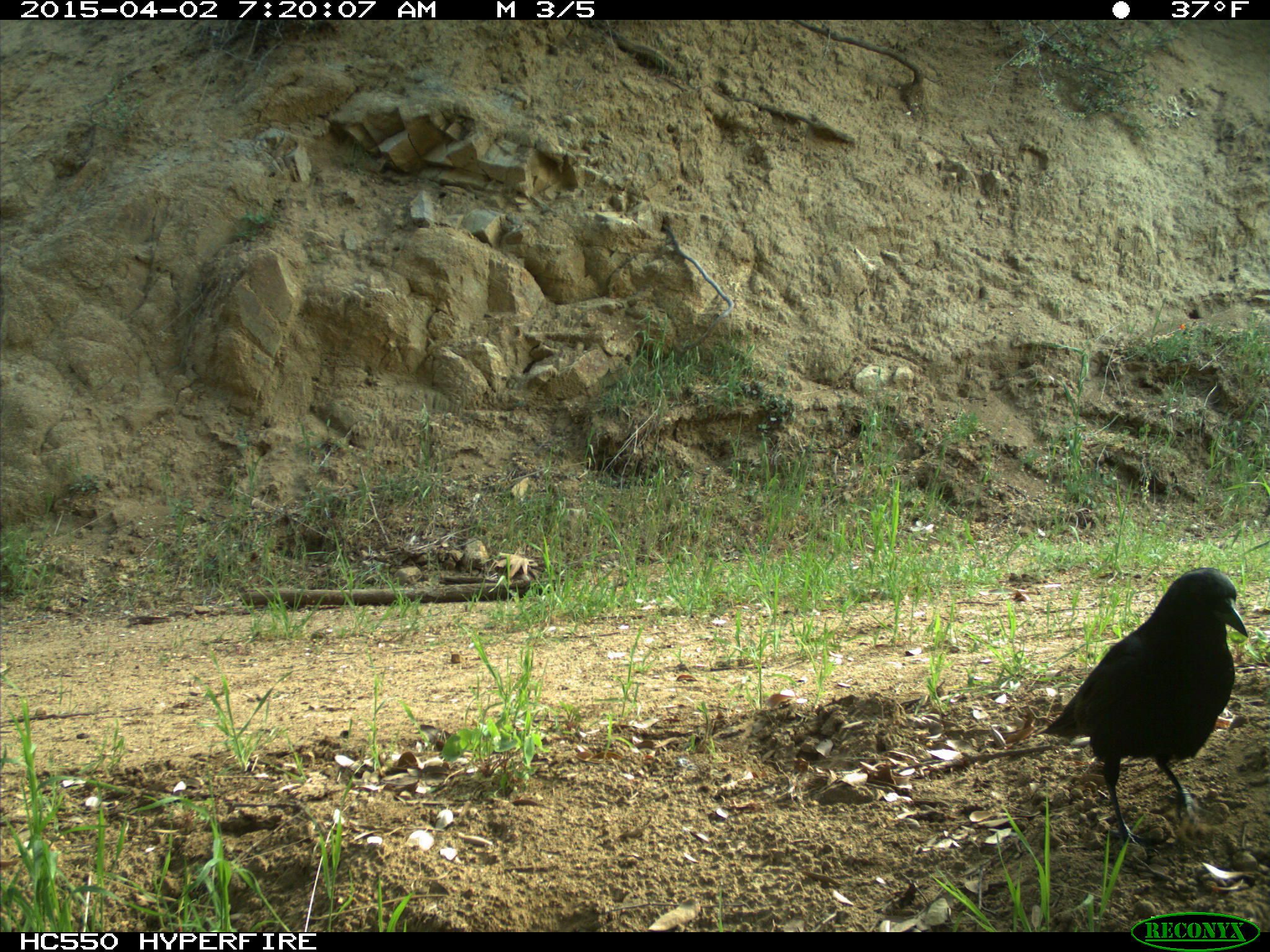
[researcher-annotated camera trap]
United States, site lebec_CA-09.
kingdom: Animalia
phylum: Chordata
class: Aves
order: Passeriformes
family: Corvidae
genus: Corvus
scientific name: Corvus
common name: crows and ravens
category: unidentified corvus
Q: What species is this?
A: Unidentified corvus (crows and ravens) (Corvus).